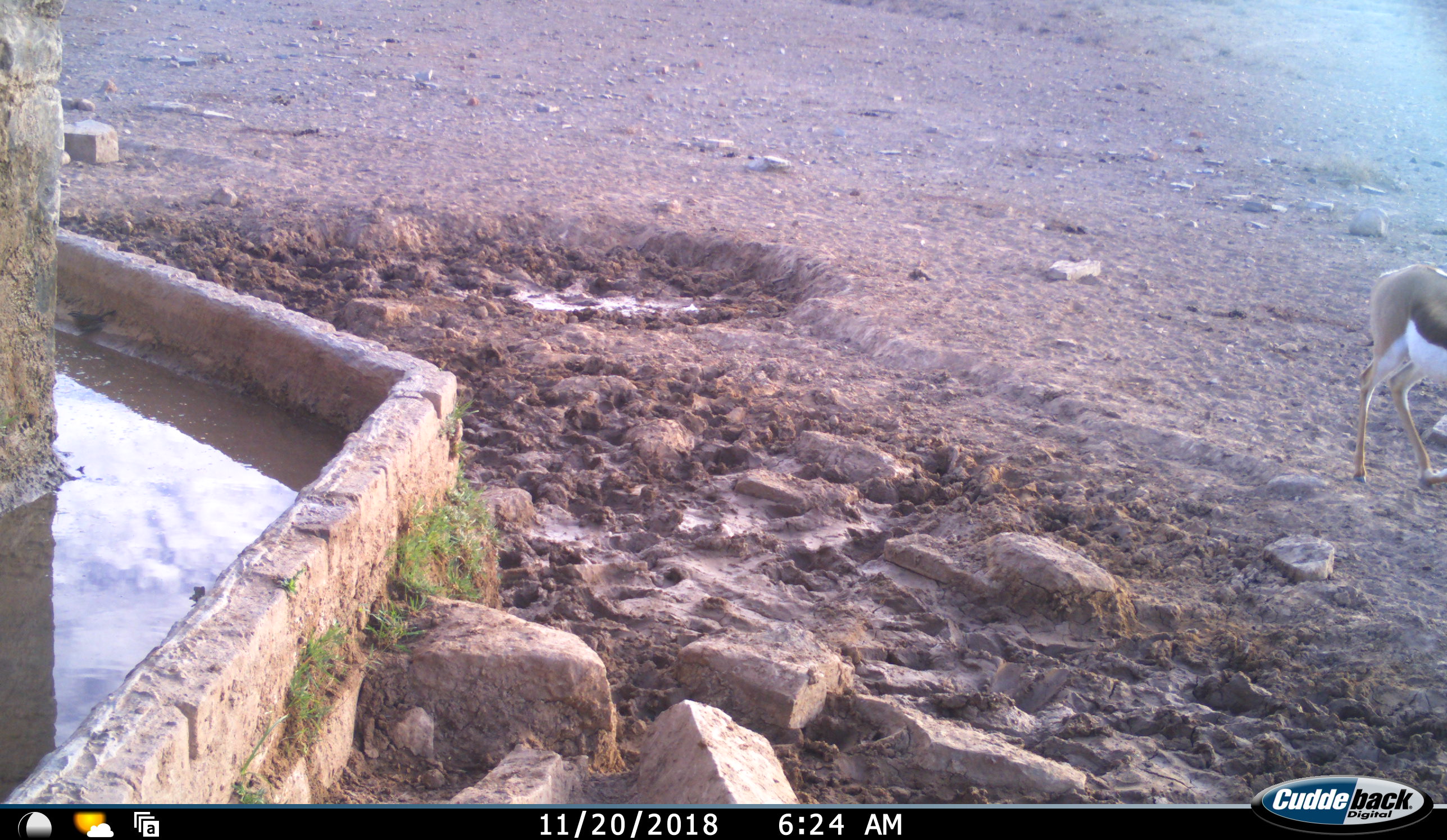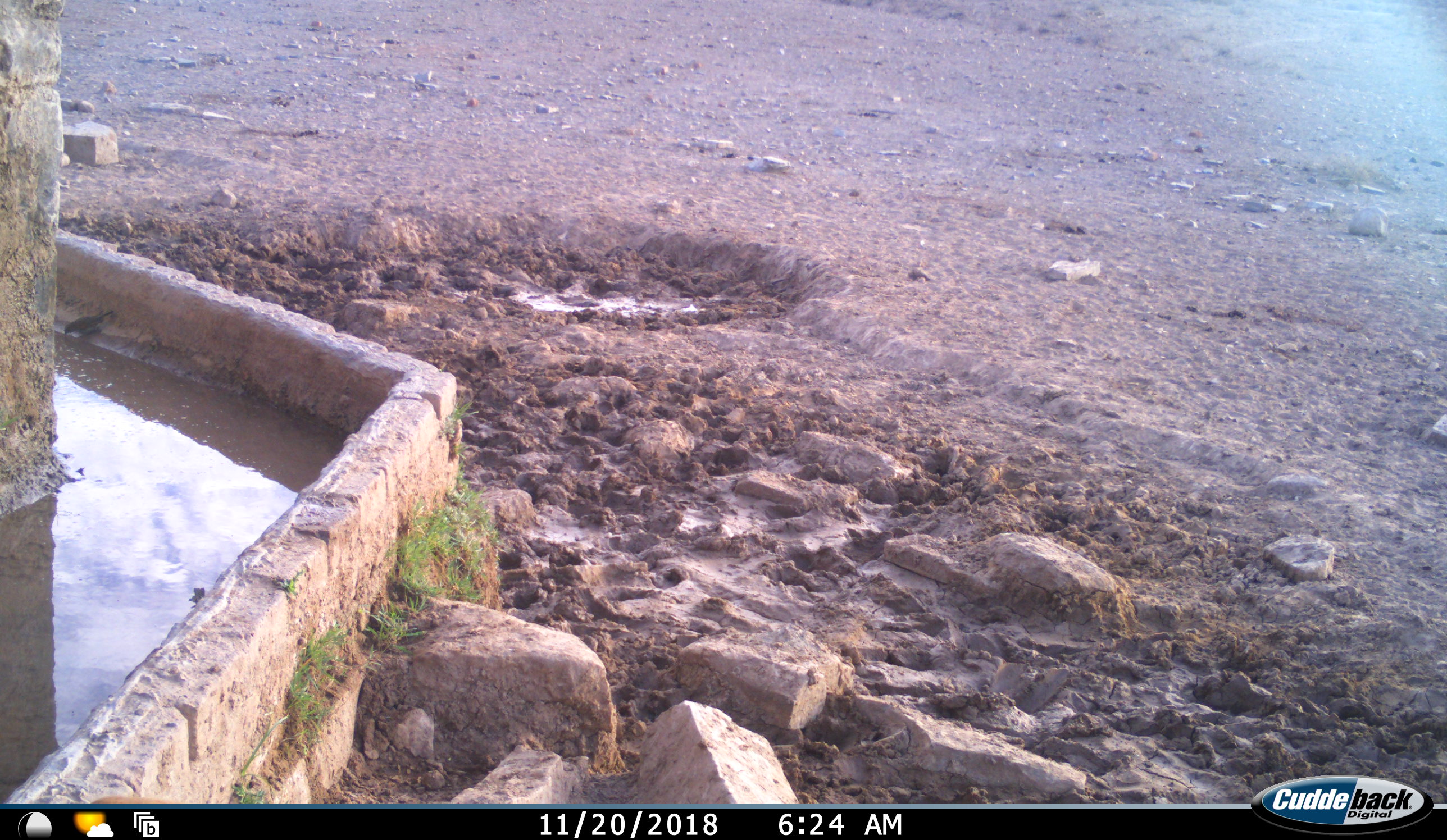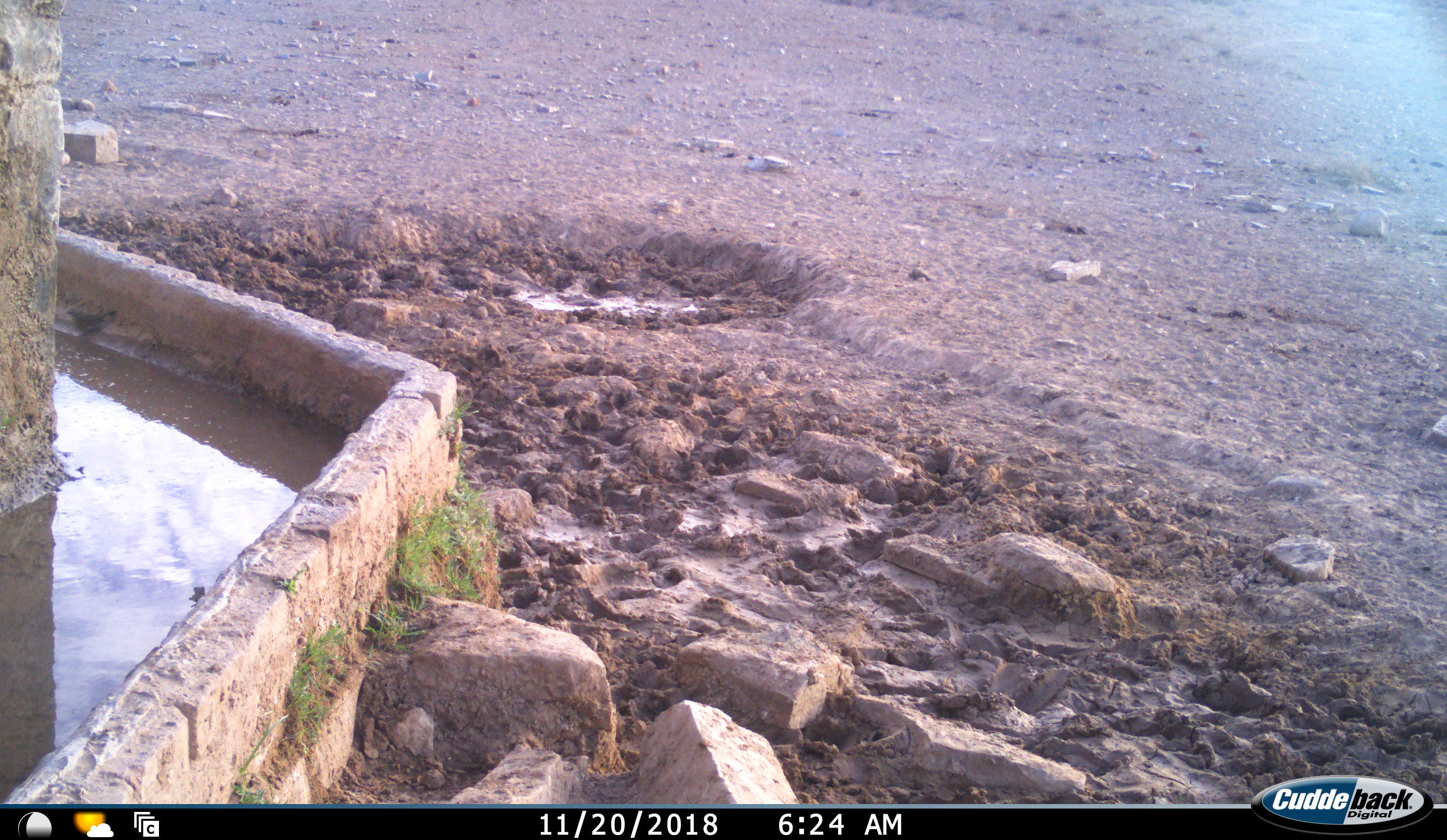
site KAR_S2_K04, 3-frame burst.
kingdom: Animalia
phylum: Chordata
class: Mammalia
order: Artiodactyla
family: Bovidae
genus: Antidorcas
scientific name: Antidorcas marsupialis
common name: springbok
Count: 1.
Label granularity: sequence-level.